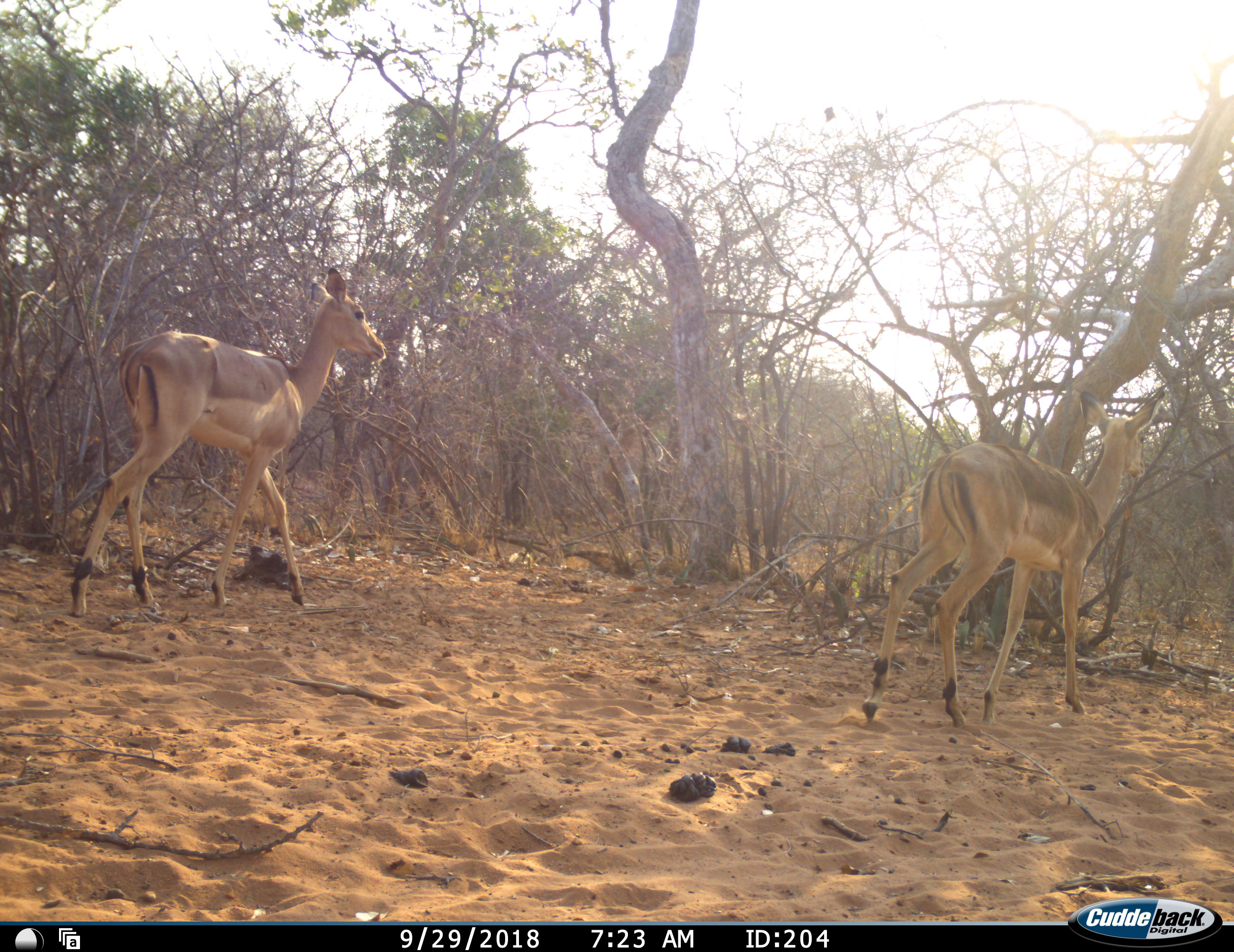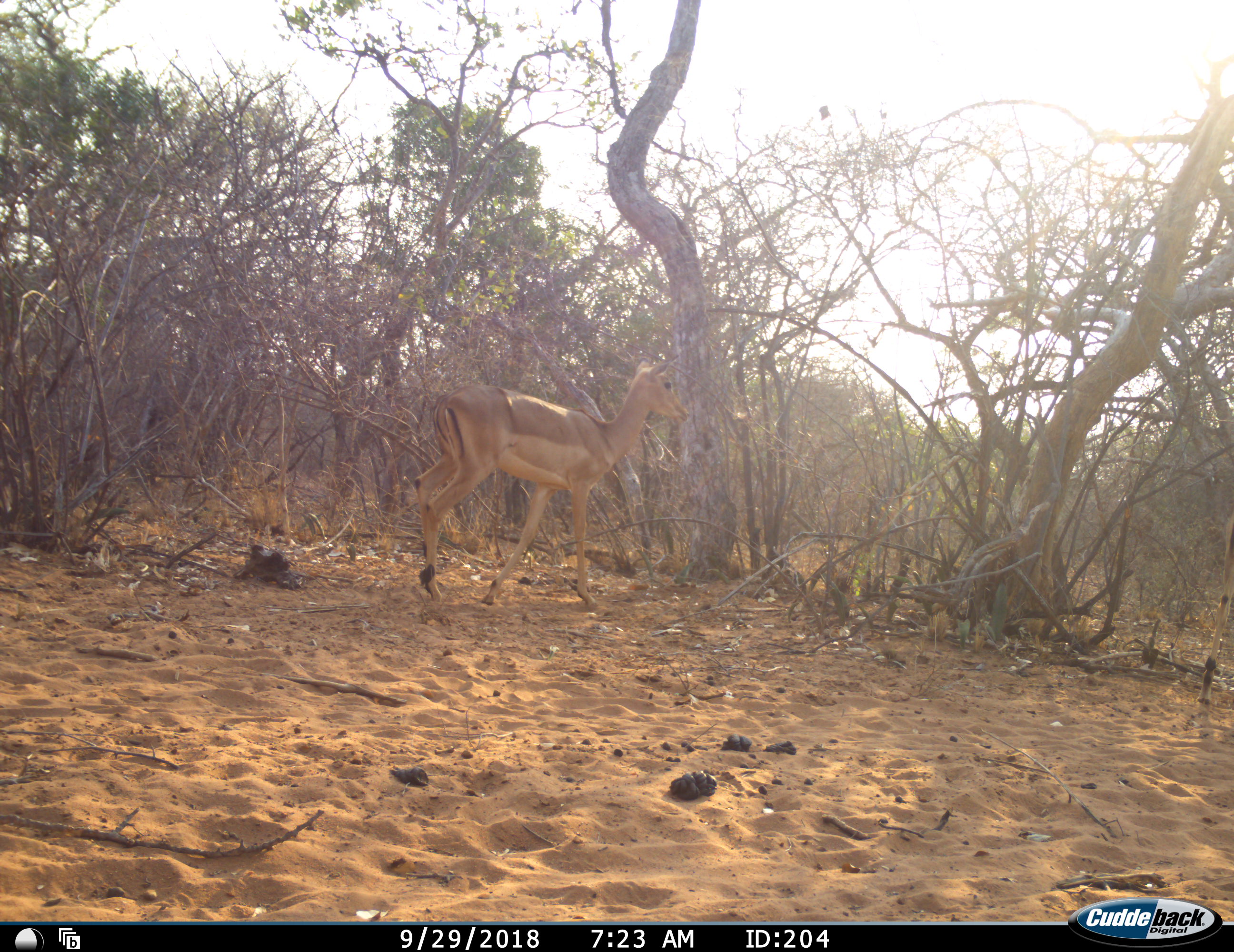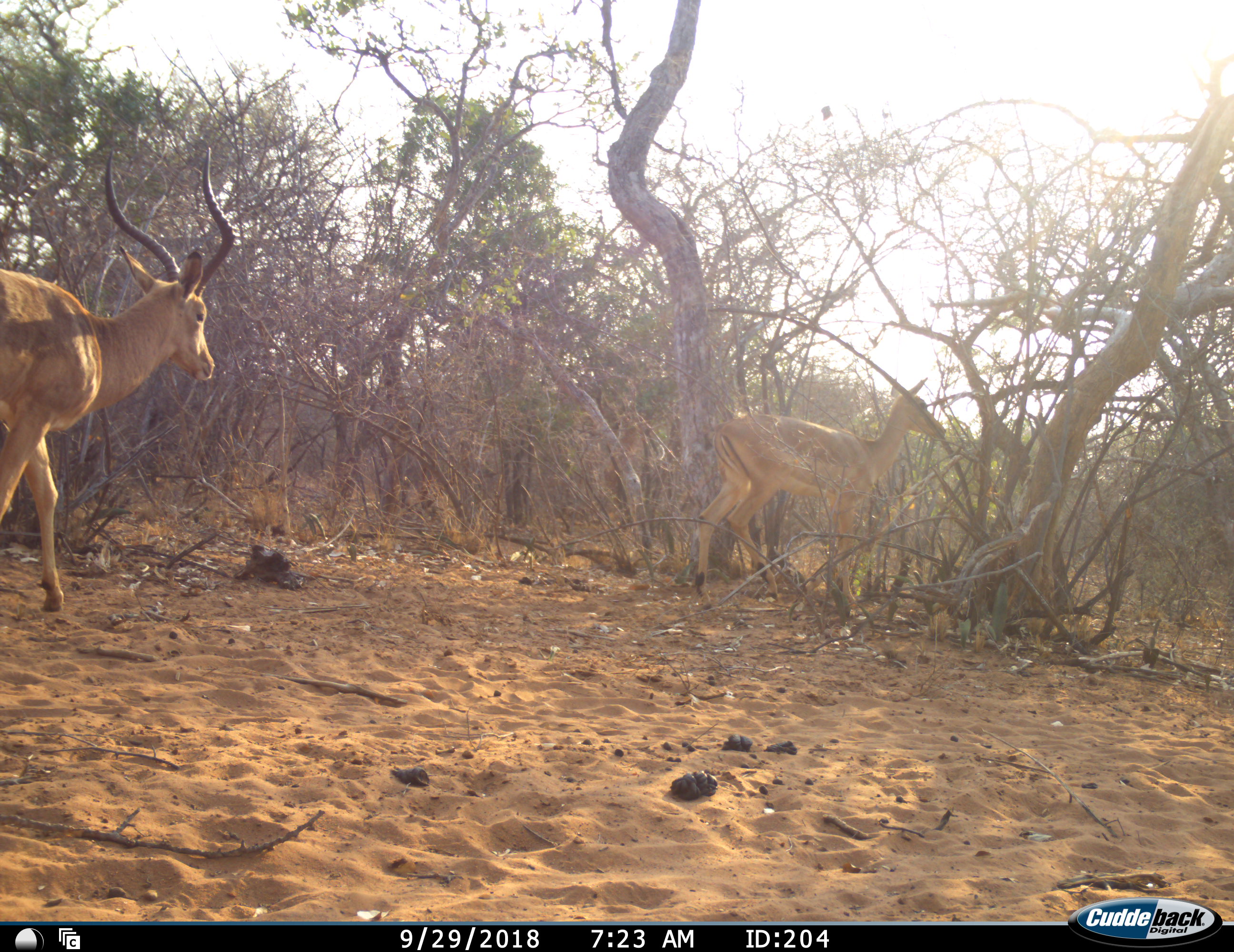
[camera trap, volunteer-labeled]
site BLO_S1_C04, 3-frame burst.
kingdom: Animalia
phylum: Chordata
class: Mammalia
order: Artiodactyla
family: Bovidae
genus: Aepyceros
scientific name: Aepyceros melampus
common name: impala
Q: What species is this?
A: Impala (Aepyceros melampus).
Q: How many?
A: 3.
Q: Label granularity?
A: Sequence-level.